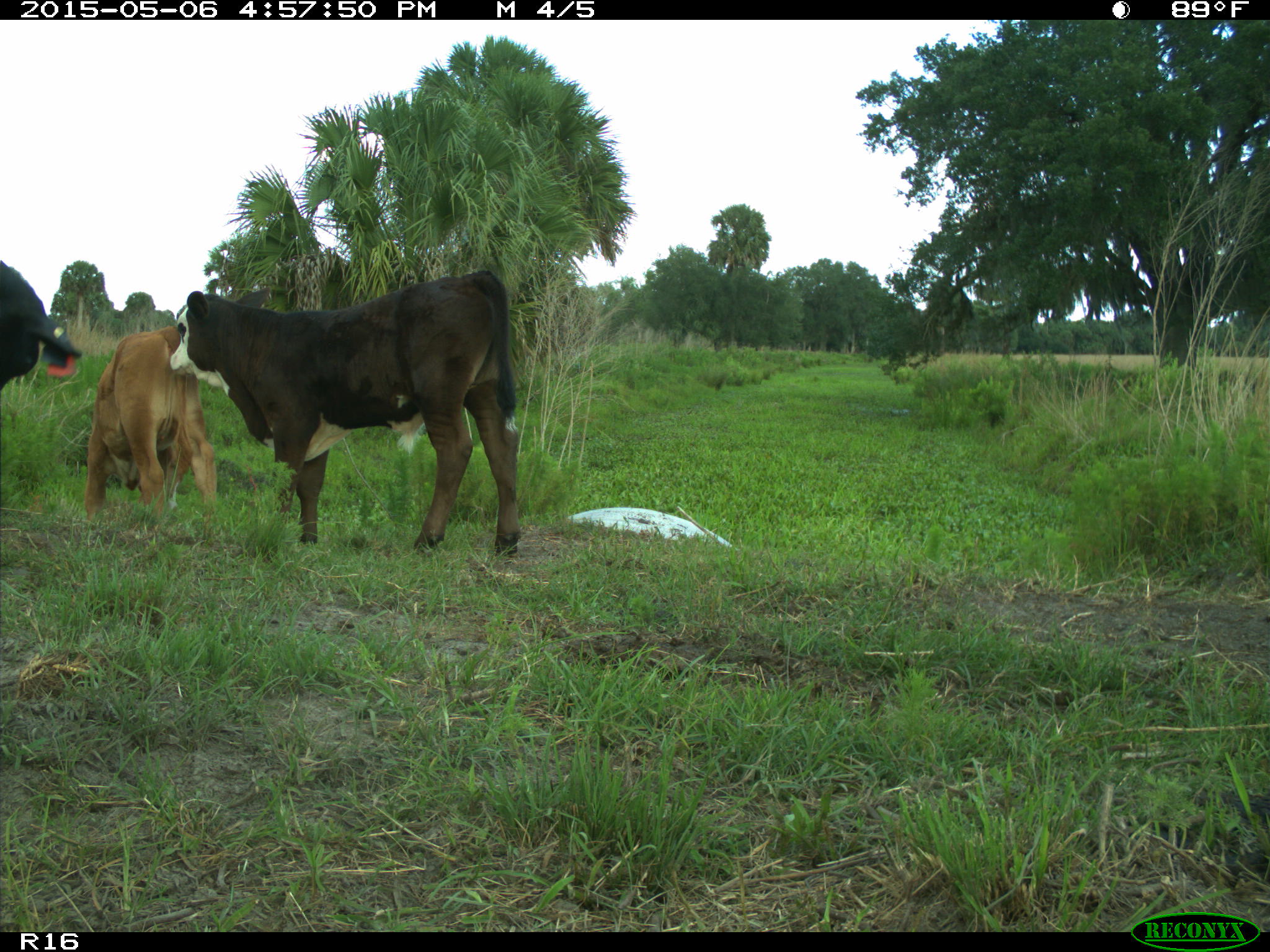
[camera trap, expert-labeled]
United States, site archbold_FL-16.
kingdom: Animalia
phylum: Chordata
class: Mammalia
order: Artiodactyla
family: Bovidae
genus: Bos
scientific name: Bos taurus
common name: domestic cow